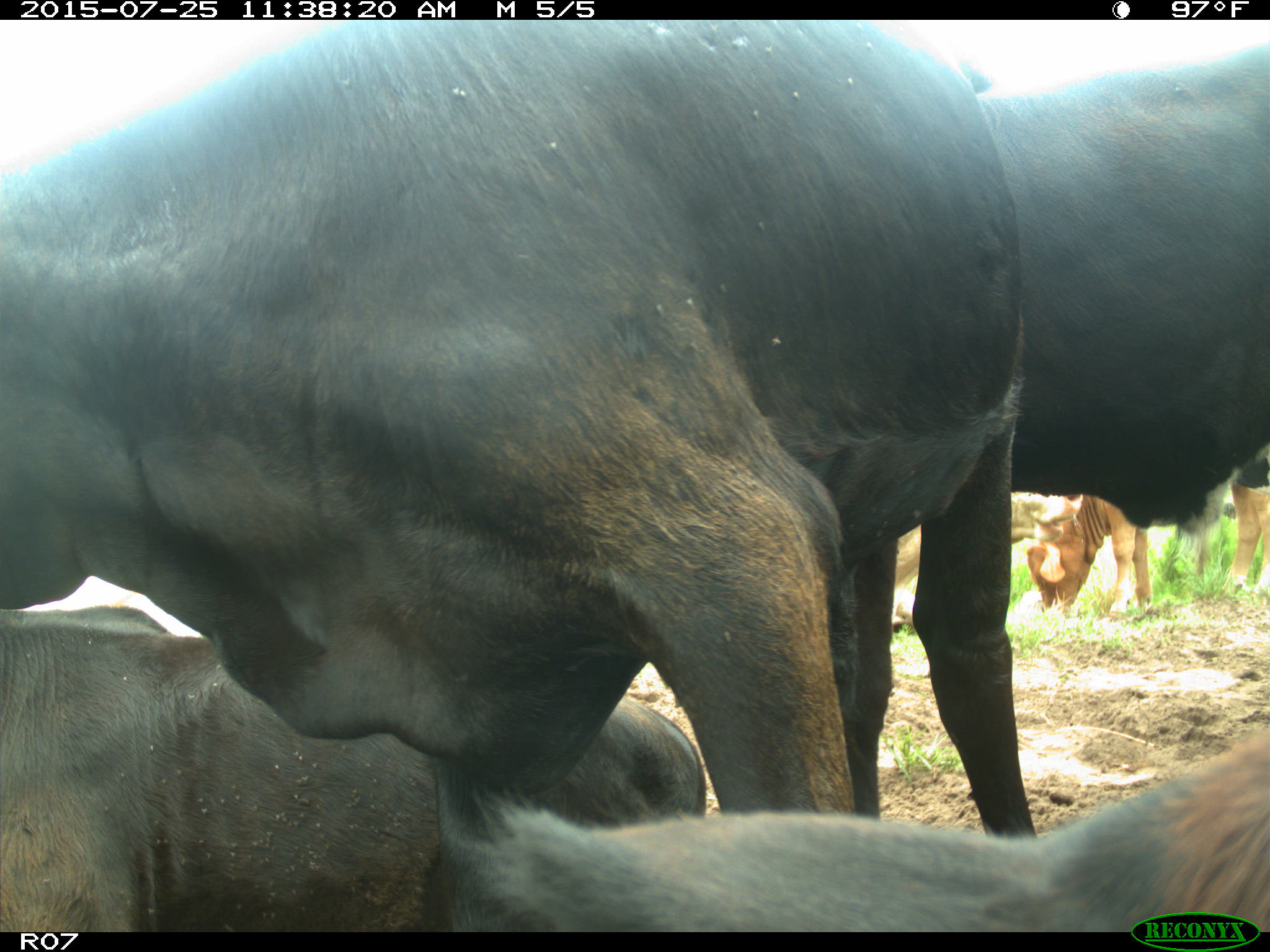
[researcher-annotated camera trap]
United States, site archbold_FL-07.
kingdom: Animalia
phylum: Chordata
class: Mammalia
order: Artiodactyla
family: Bovidae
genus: Bos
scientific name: Bos taurus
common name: domestic cow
Bos taurus (domestic cow).